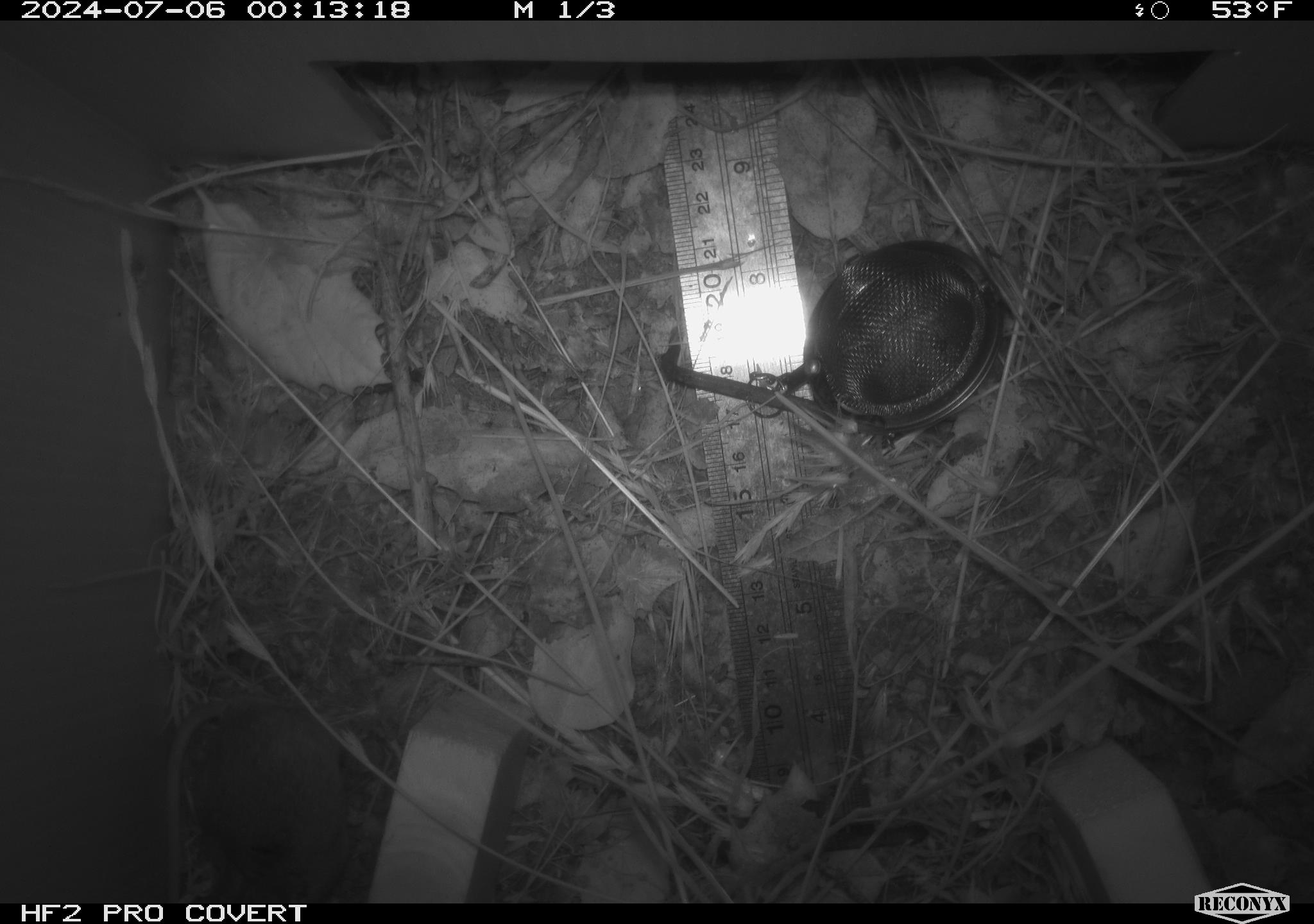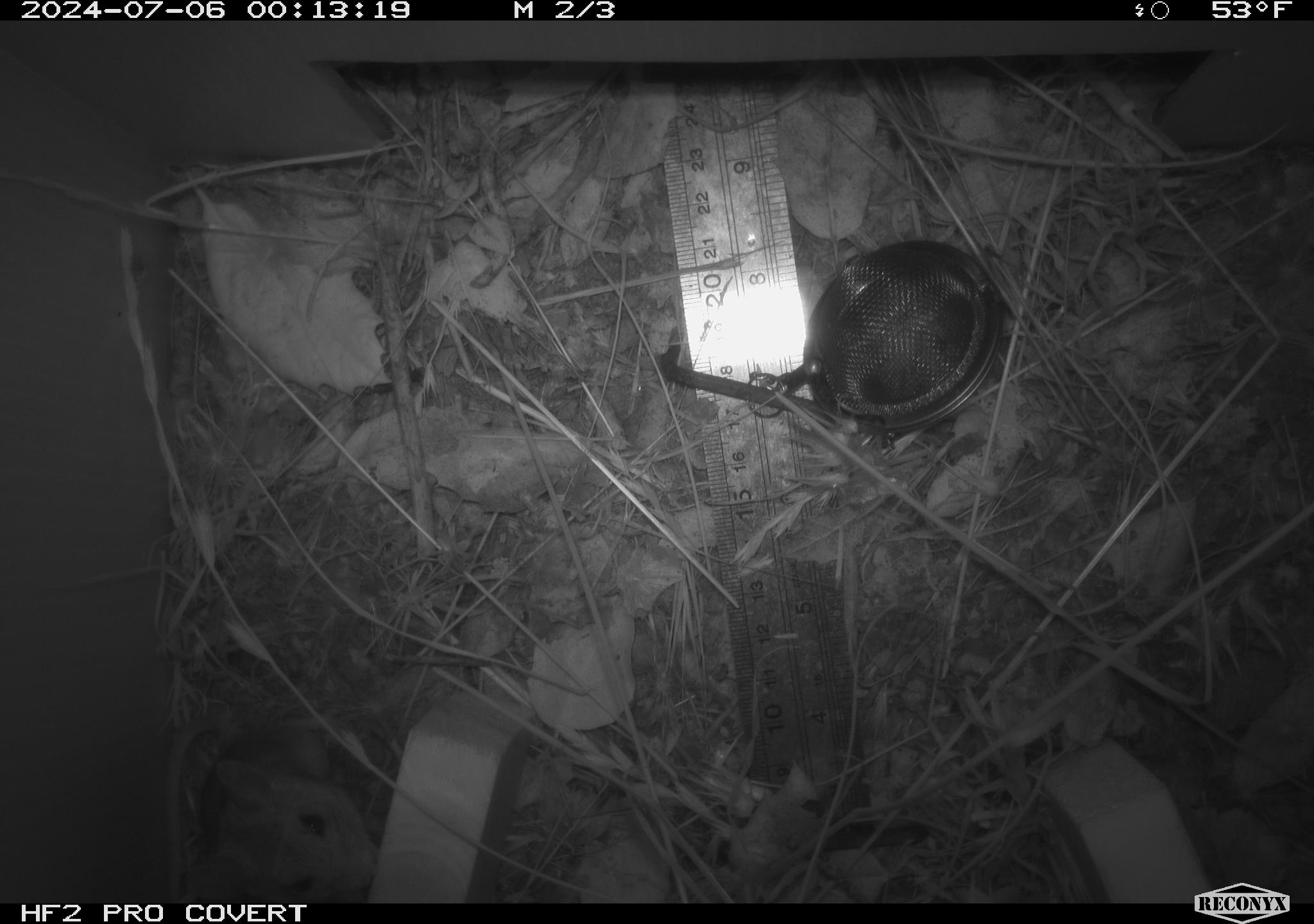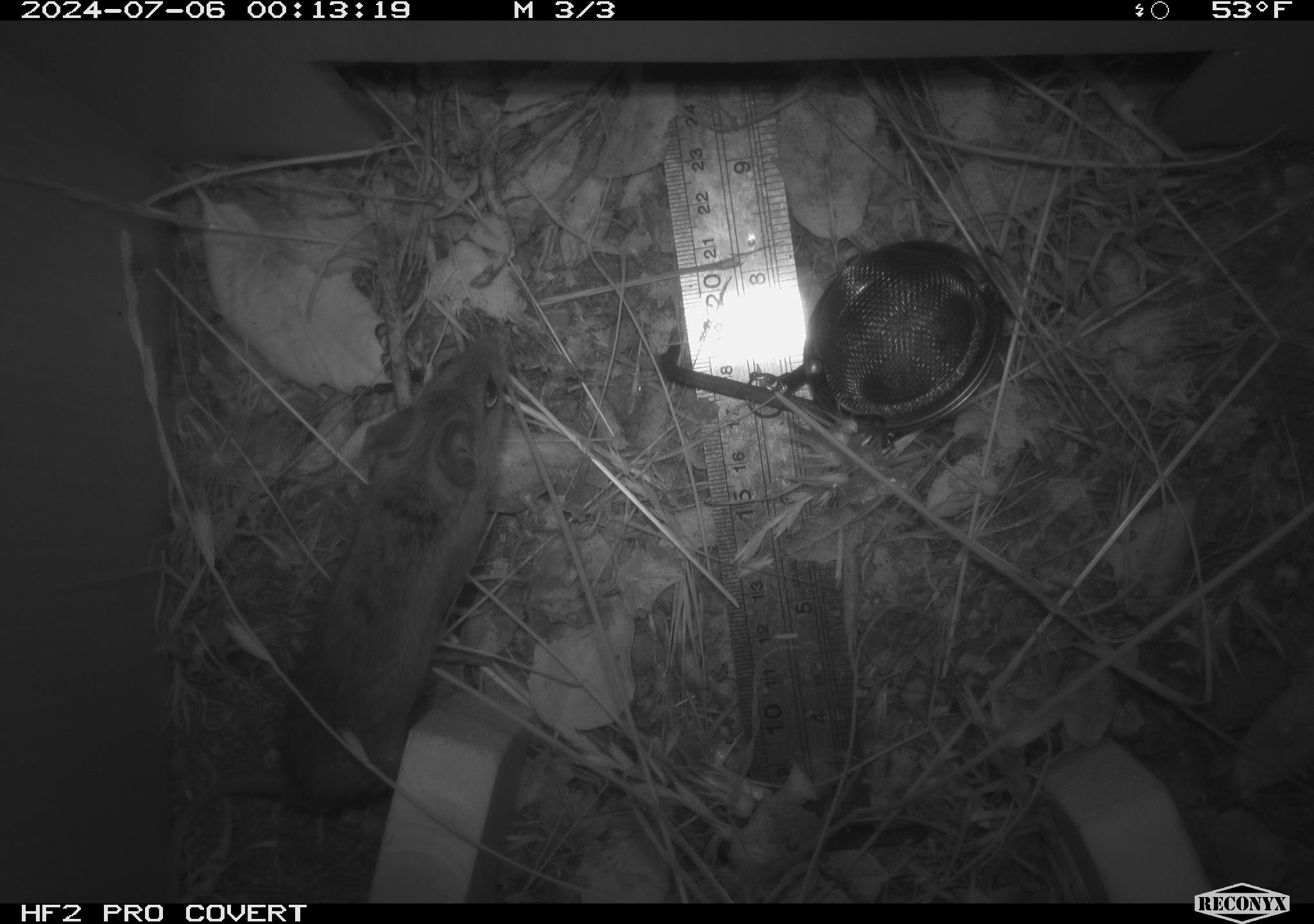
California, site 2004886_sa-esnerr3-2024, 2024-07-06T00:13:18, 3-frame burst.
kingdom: Animalia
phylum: Chordata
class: Mammalia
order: Rodentia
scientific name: Rodentia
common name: rodent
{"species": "rodent (Rodentia)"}